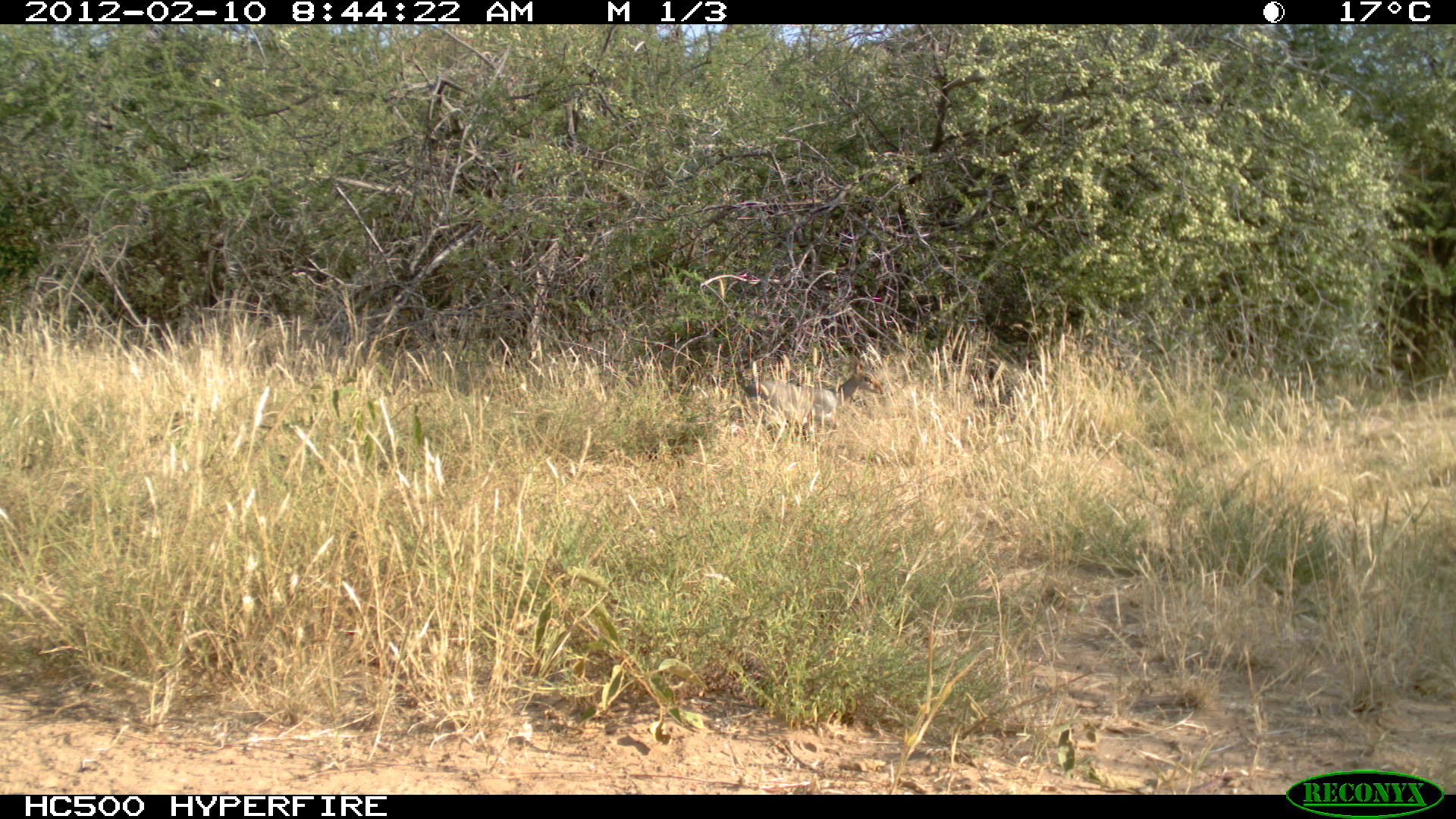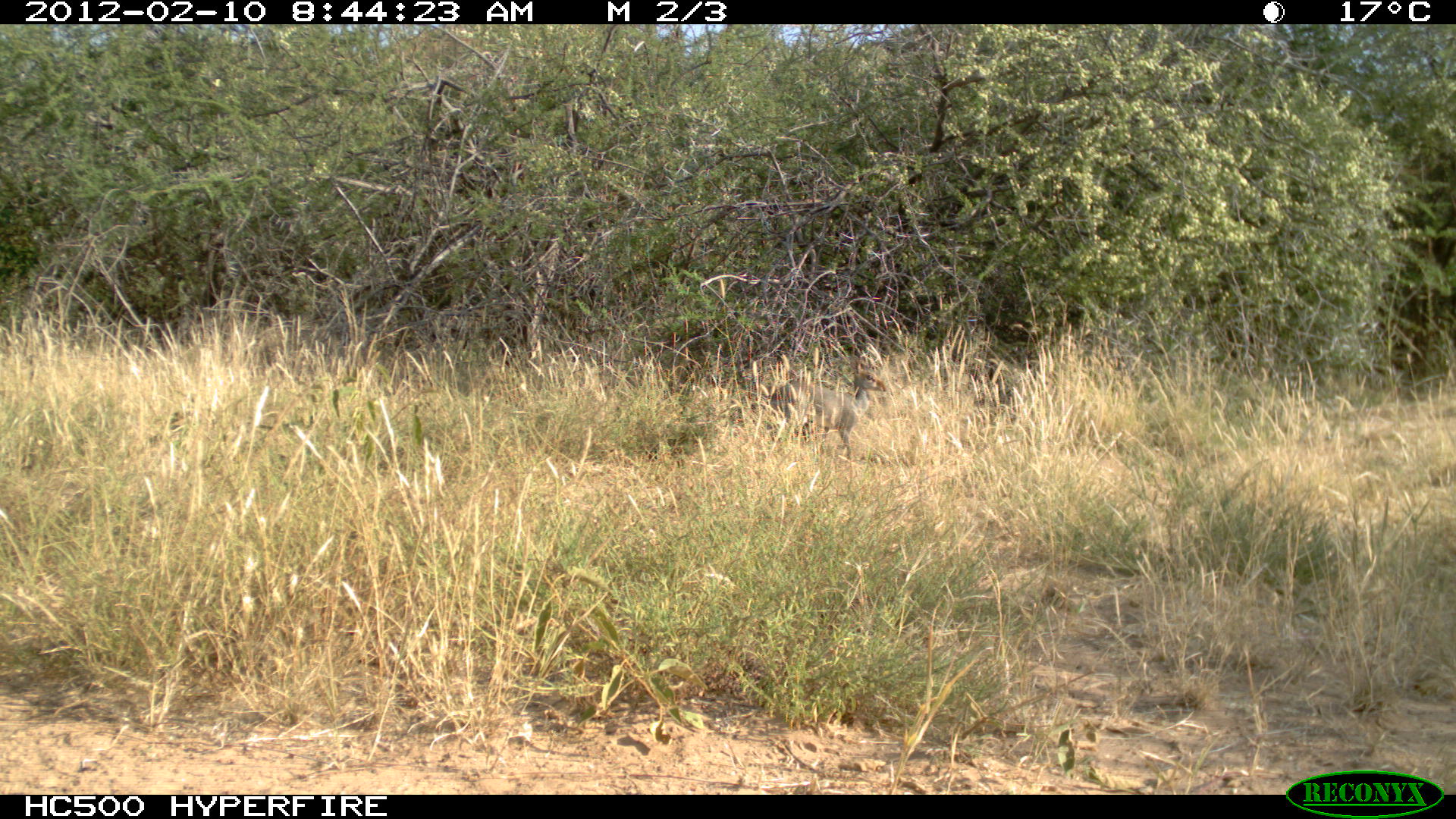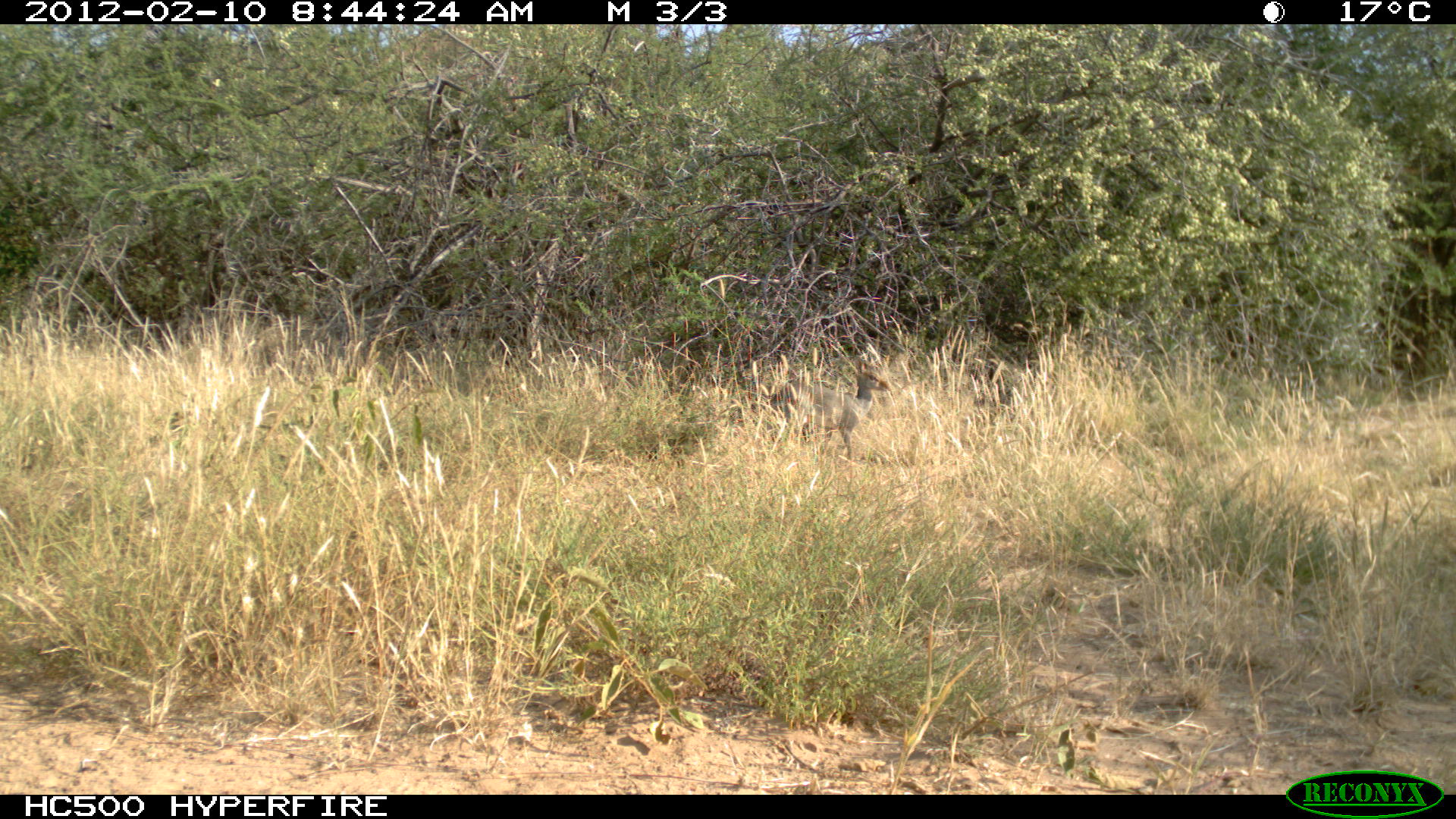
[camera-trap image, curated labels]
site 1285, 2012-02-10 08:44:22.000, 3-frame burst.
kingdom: Animalia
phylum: Chordata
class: Mammalia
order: Artiodactyla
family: Bovidae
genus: Madoqua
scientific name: Madoqua guentheri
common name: günther's dik-dik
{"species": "Madoqua guentheri (günther's dik-dik)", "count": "1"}